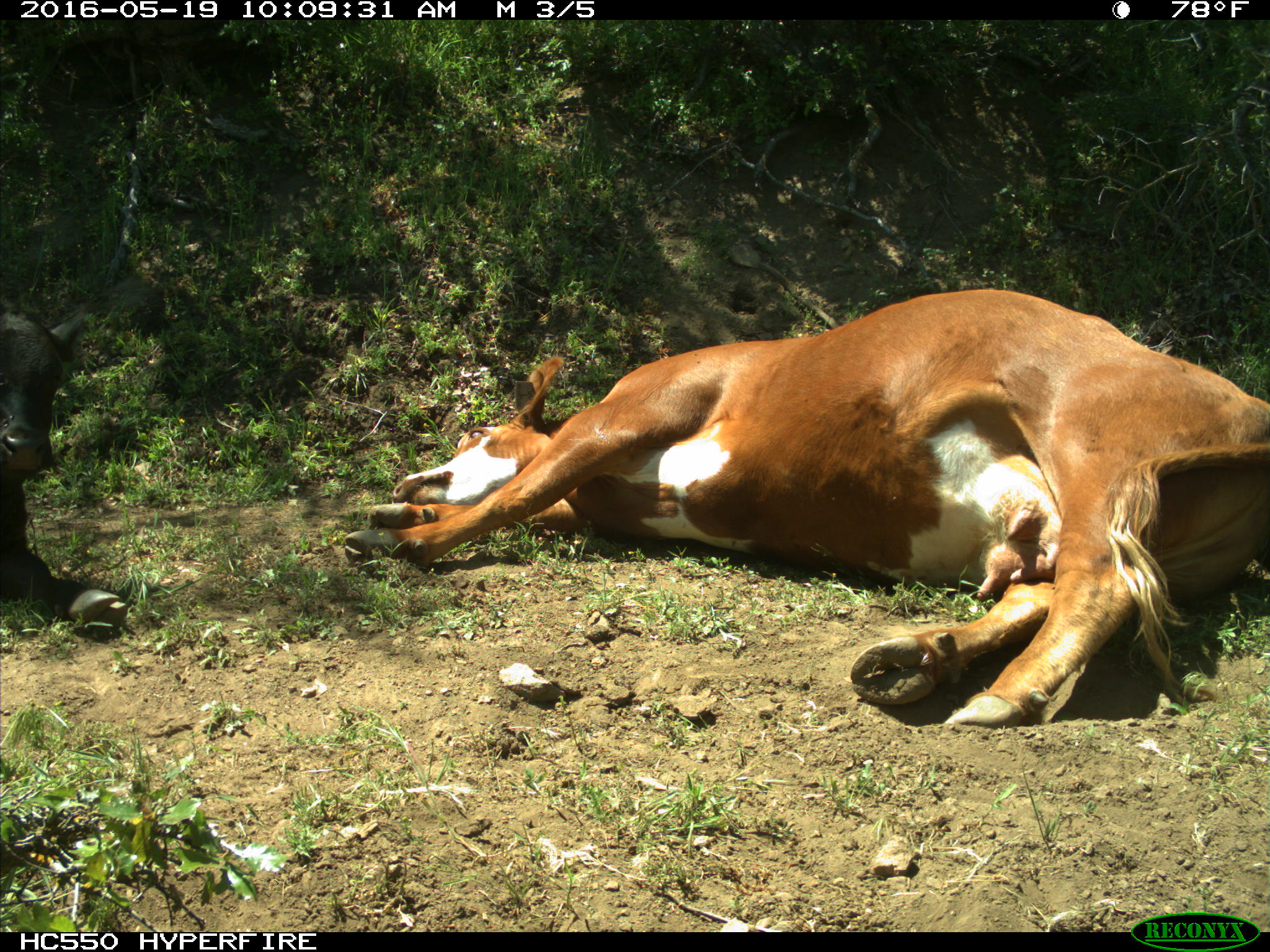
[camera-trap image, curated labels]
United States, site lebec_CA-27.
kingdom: Animalia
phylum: Chordata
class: Mammalia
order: Artiodactyla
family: Bovidae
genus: Bos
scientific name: Bos taurus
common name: domestic cow